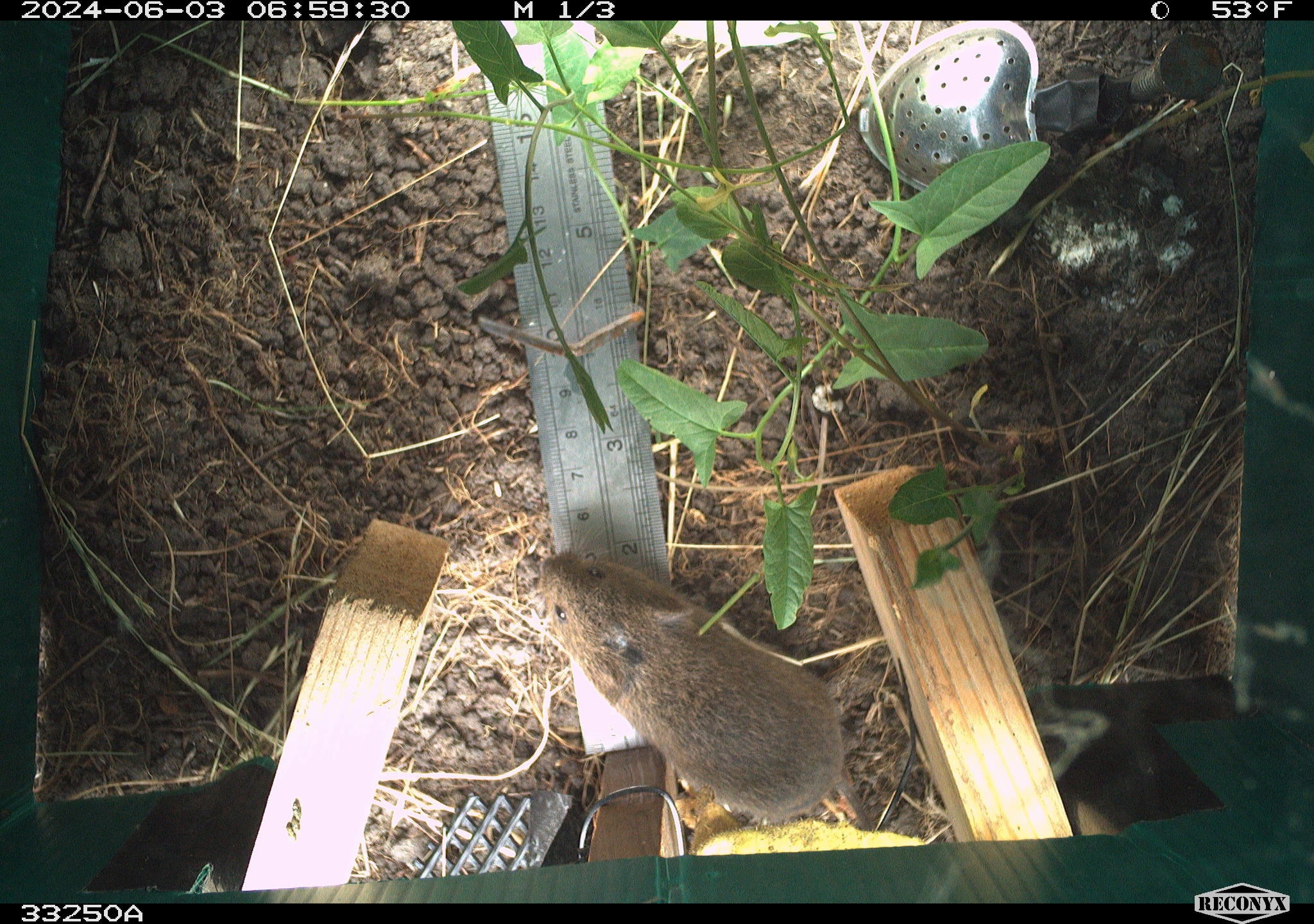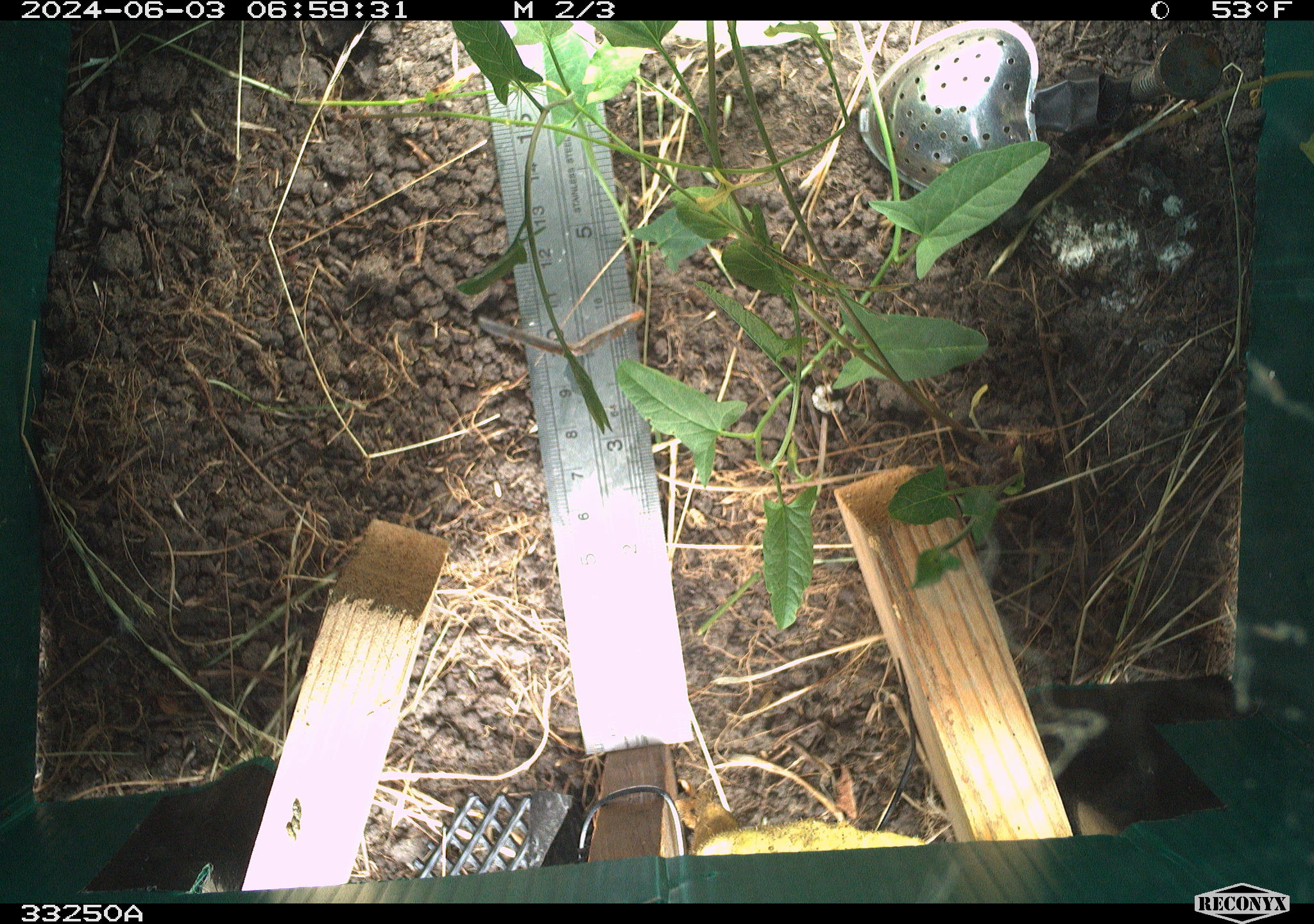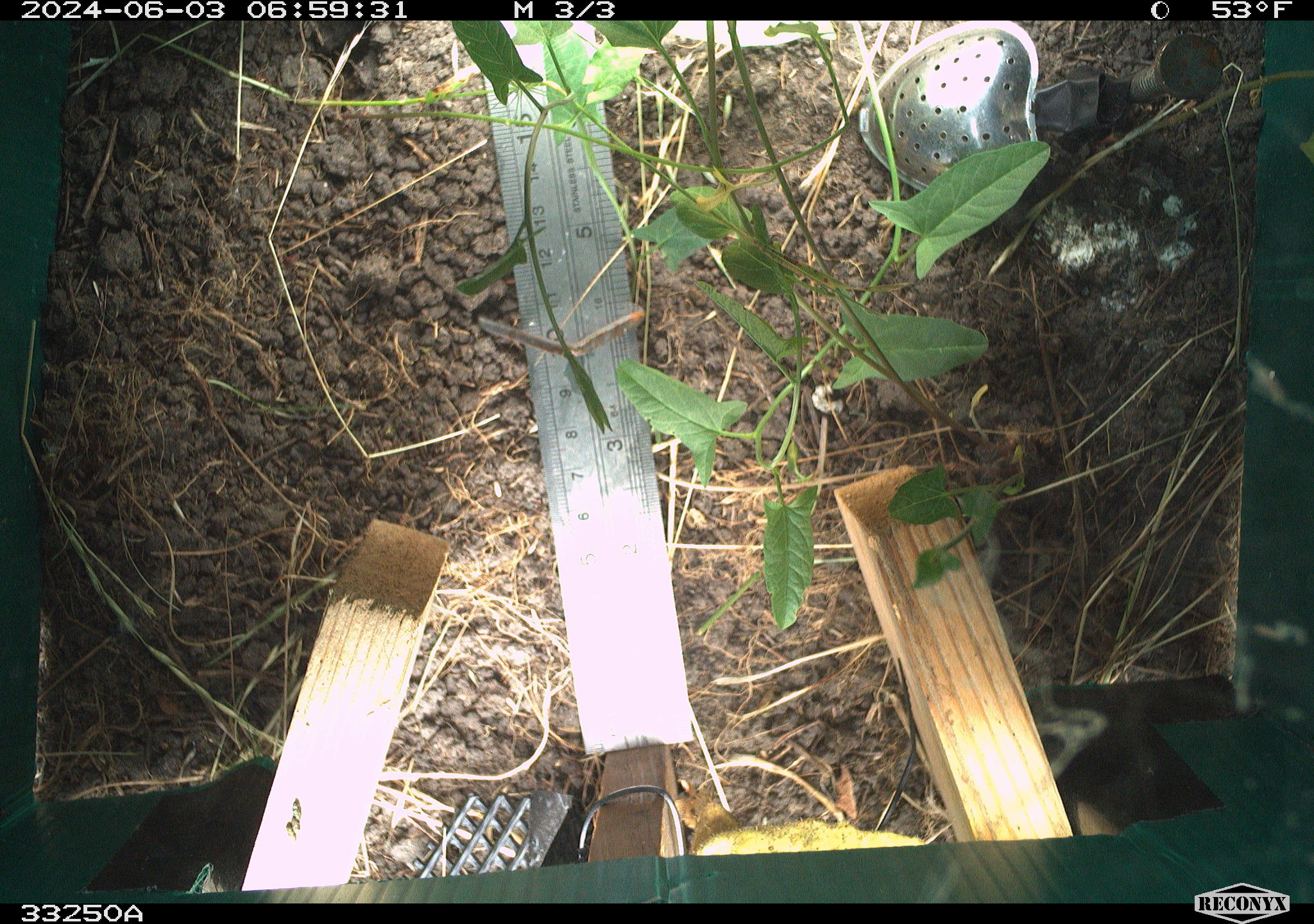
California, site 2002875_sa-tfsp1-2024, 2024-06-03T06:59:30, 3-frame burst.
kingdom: Animalia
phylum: Chordata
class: Mammalia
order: Rodentia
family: Cricetidae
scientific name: Arvicolinae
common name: voles, lemmings, and muskrats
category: arvicolinae subfamily